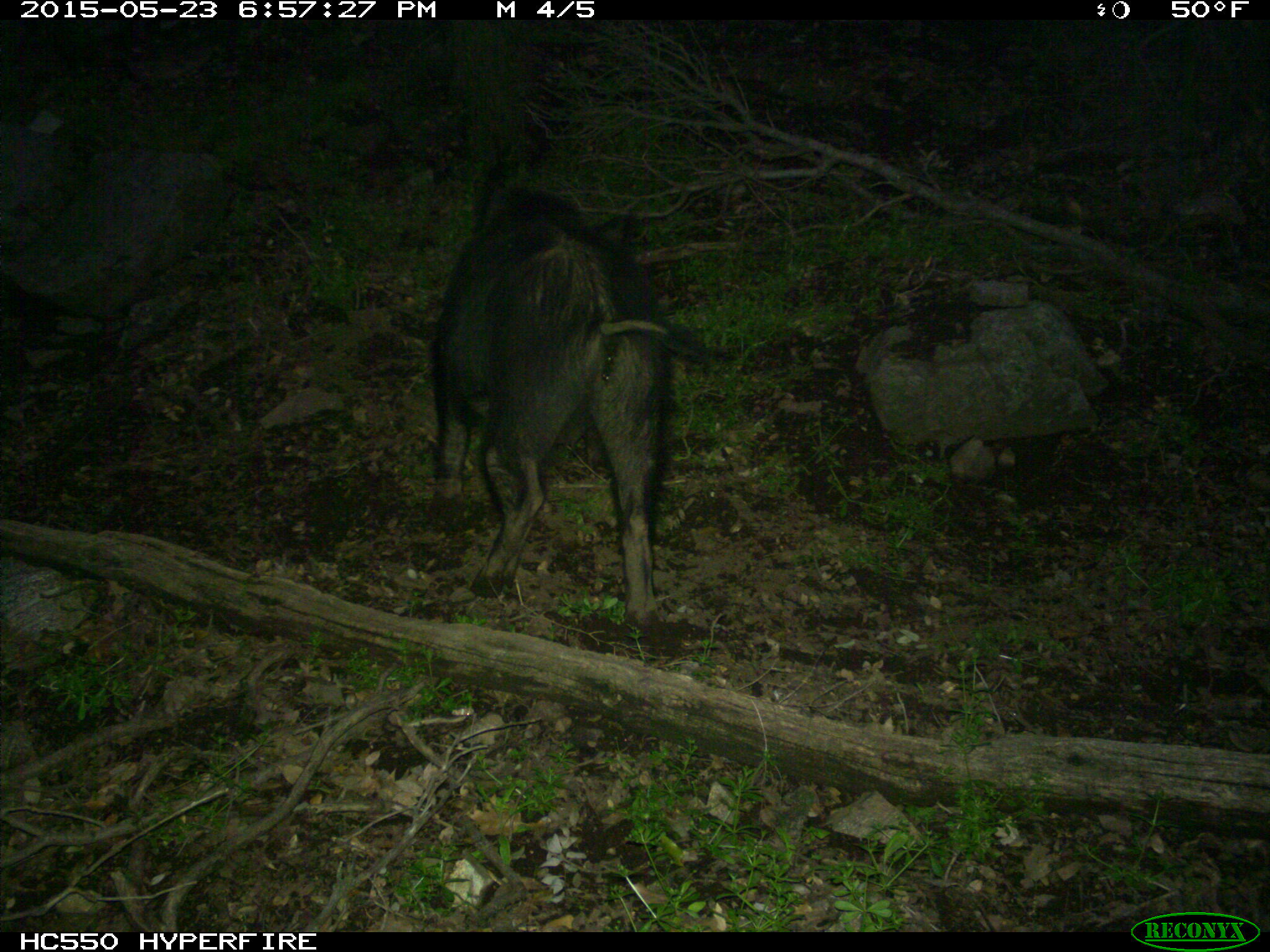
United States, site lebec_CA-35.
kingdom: Animalia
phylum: Chordata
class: Mammalia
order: Artiodactyla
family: Suidae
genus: Sus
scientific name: Sus scrofa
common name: wild boar